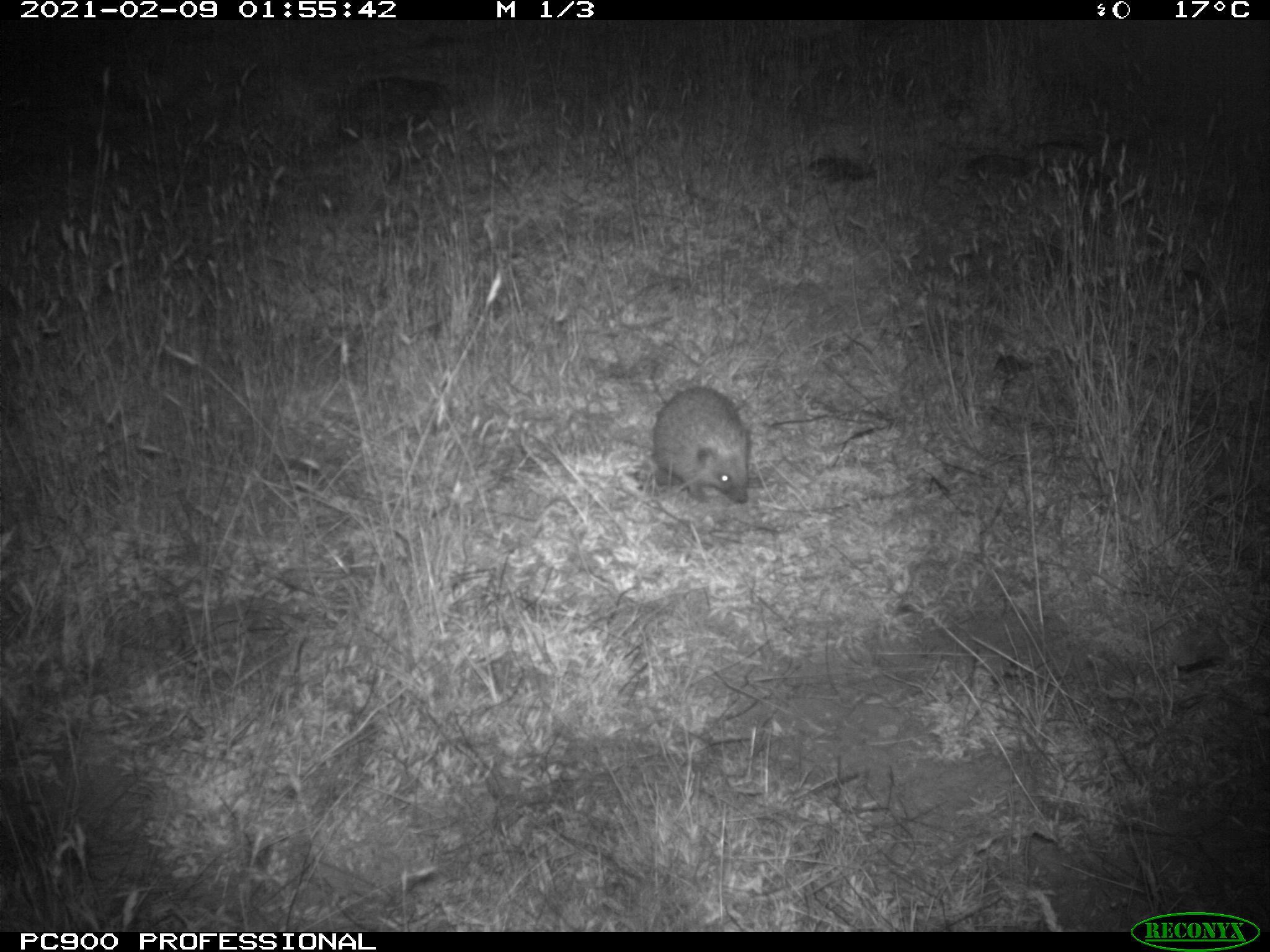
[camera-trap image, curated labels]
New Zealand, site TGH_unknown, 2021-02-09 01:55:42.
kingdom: Animalia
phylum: Chordata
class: Mammalia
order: Eulipotyphla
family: Erinaceidae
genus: Erinaceus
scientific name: Erinaceus europaeus europaeus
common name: european hedgehog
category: hedgehog